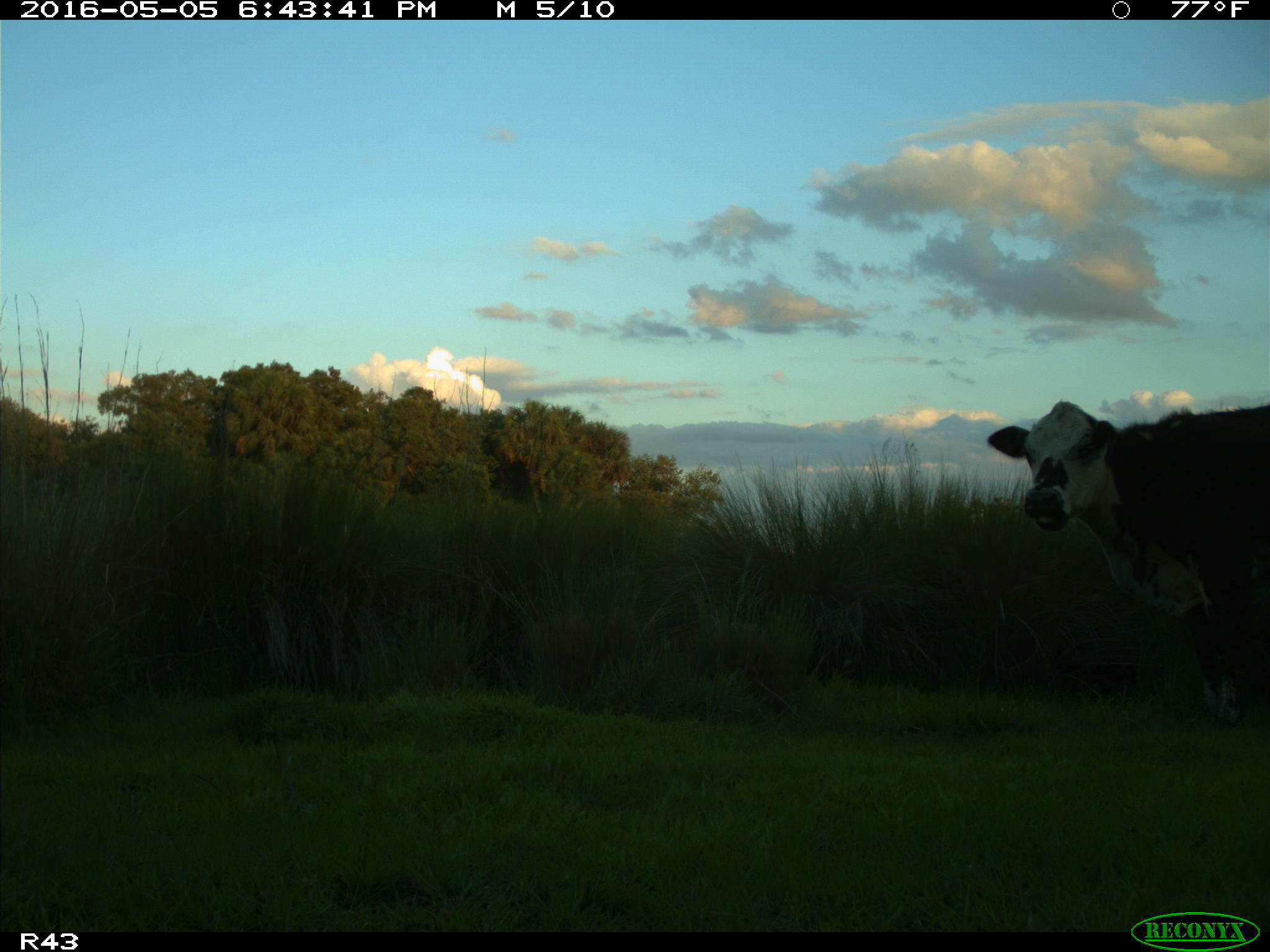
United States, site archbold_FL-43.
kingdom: Animalia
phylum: Chordata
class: Mammalia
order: Artiodactyla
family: Bovidae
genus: Bos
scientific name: Bos taurus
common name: domestic cow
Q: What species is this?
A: Bos taurus (domestic cow).